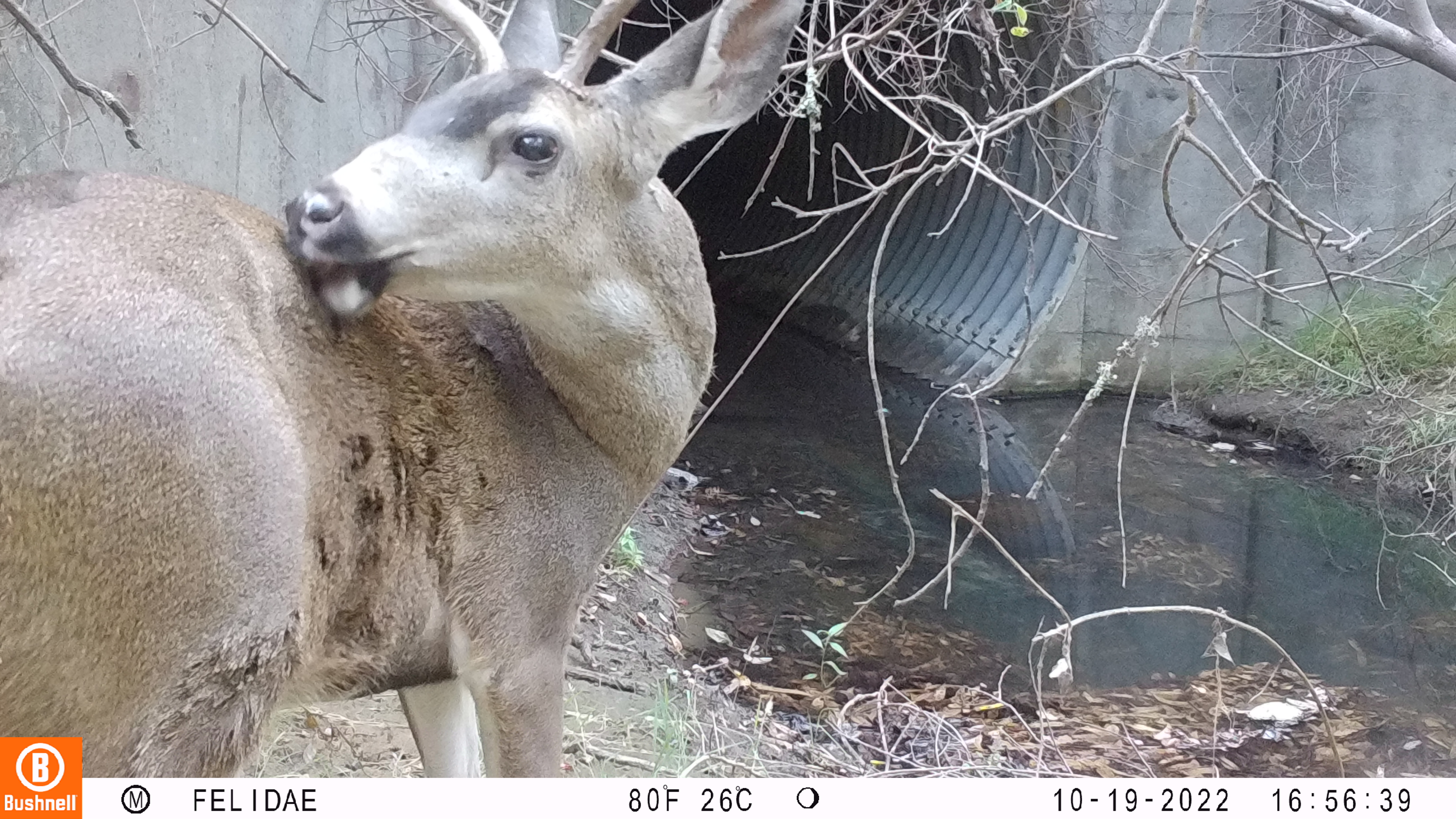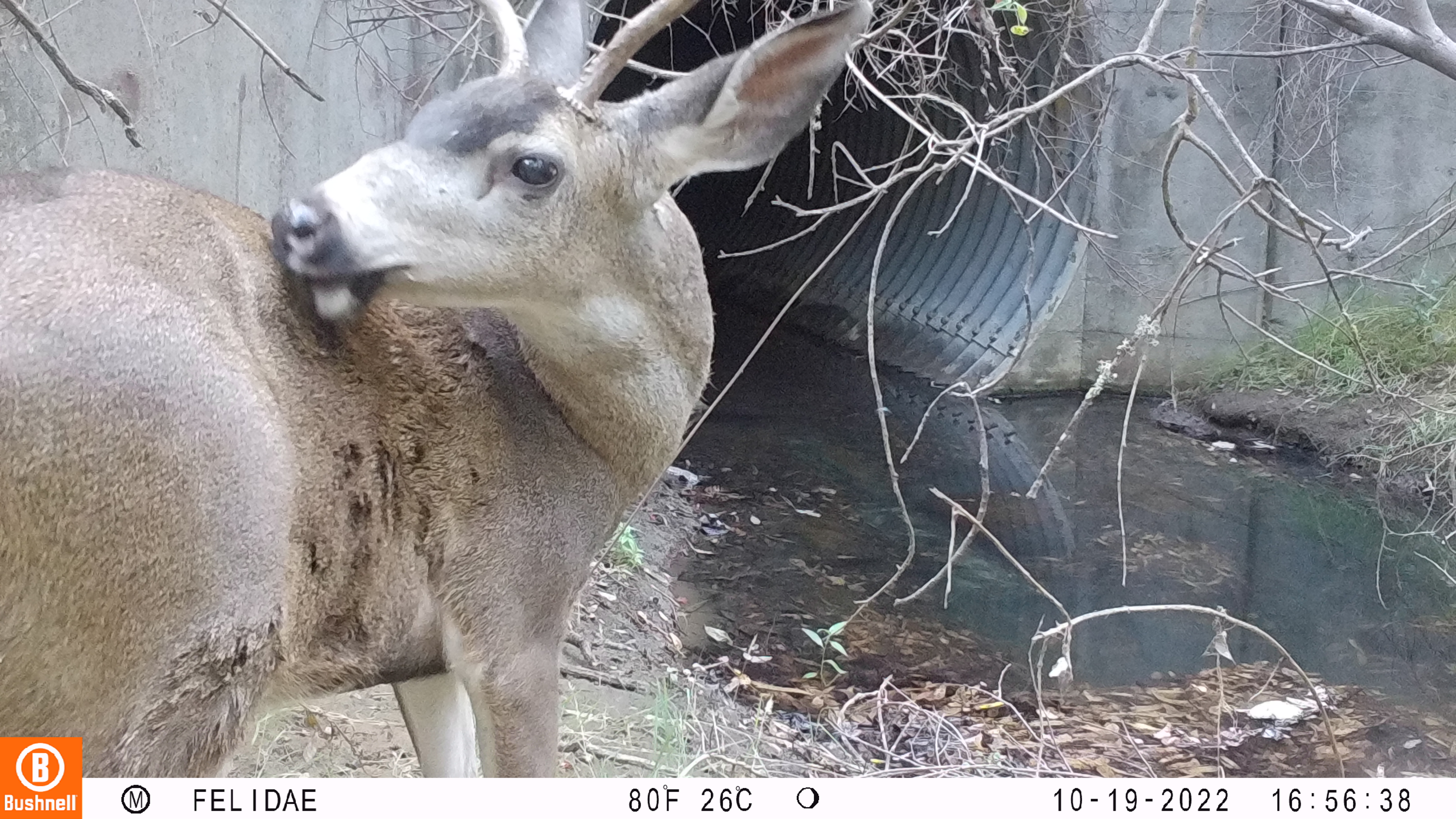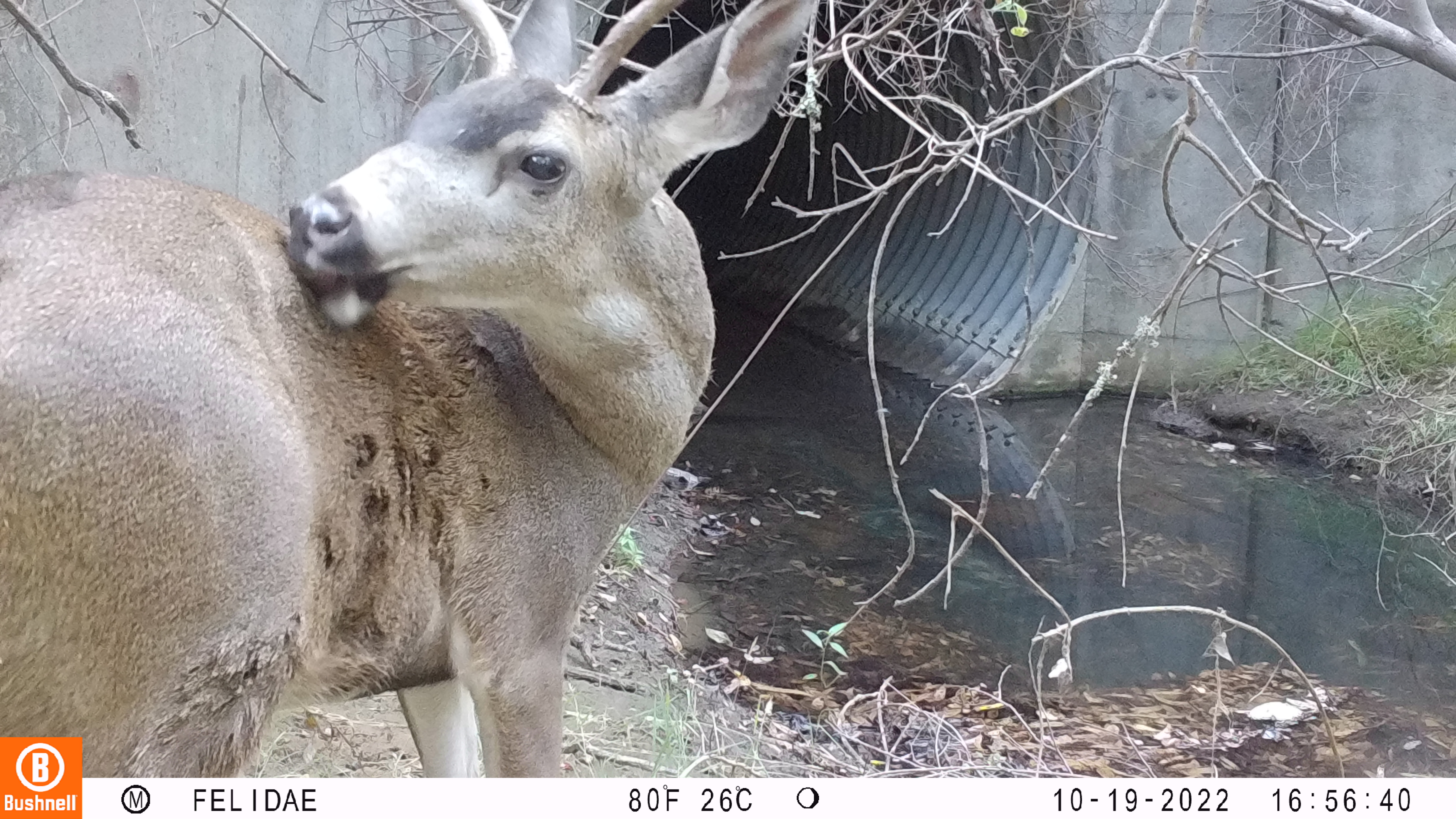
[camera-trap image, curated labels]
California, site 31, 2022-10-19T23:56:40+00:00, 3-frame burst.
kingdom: Animalia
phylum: Chordata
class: Mammalia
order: Artiodactyla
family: Cervidae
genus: Odocoileus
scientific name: Odocoileus hemionus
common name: mule deer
Mule deer (Odocoileus hemionus).